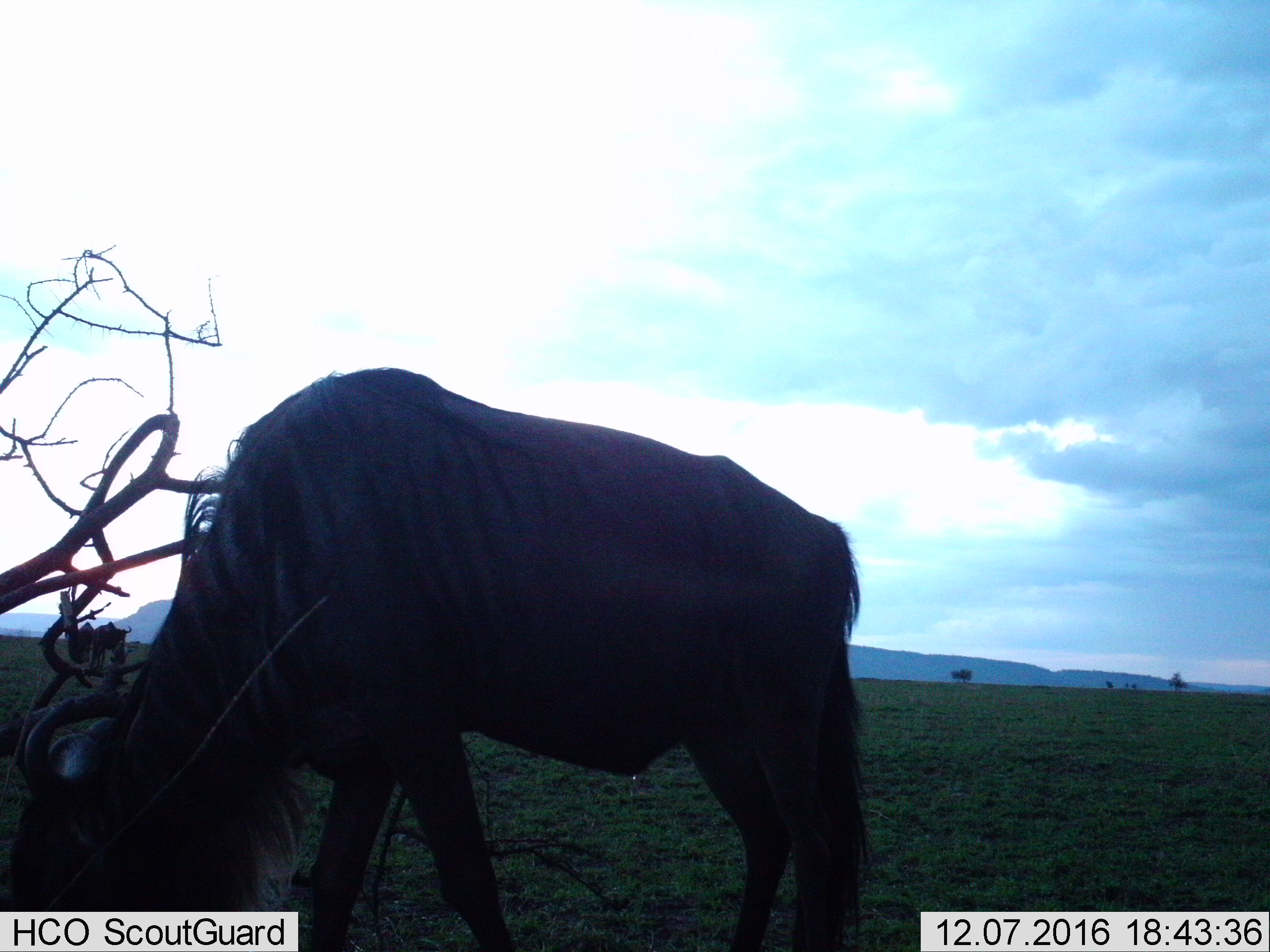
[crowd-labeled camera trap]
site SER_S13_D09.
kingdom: Animalia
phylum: Chordata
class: Mammalia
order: Artiodactyla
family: Bovidae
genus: Connochaetes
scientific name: Connochaetes taurinus taurinus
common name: blue wildebeest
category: wildebeestblue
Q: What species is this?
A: Wildebeestblue (blue wildebeest) (Connochaetes taurinus taurinus).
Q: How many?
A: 1.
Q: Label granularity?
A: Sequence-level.